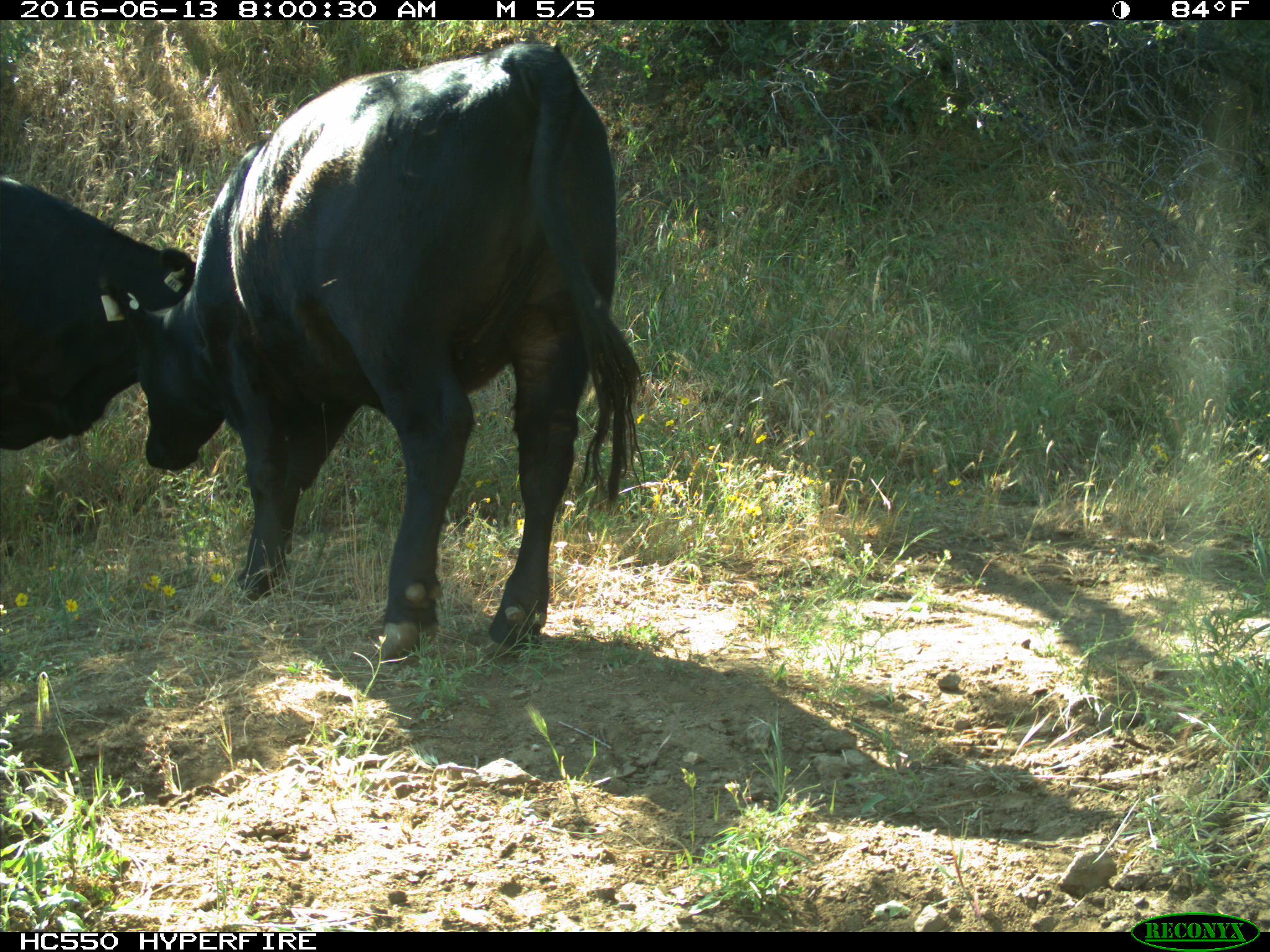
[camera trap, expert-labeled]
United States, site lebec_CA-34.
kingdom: Animalia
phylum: Chordata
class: Mammalia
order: Artiodactyla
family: Bovidae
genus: Bos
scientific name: Bos taurus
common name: domestic cow